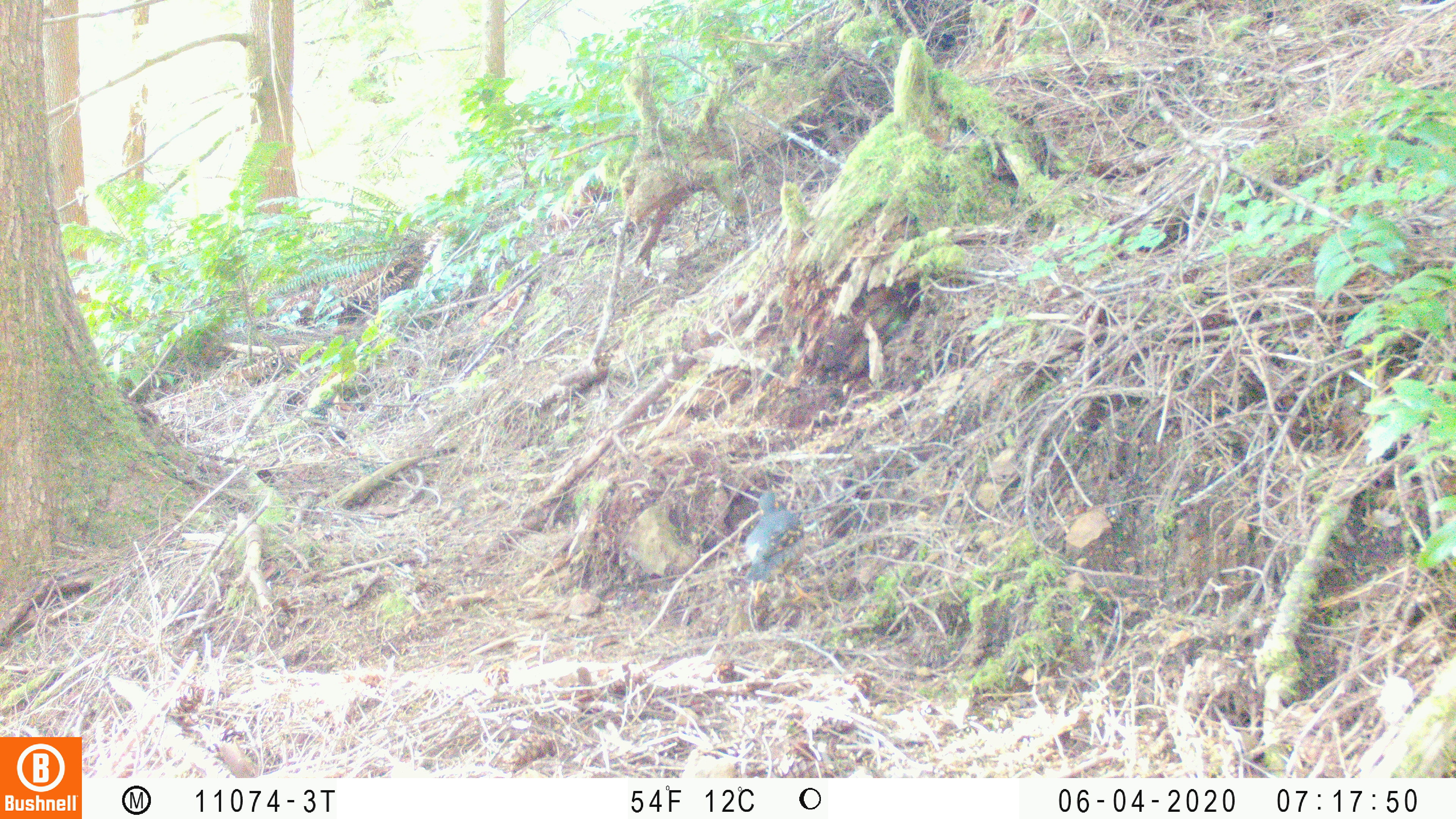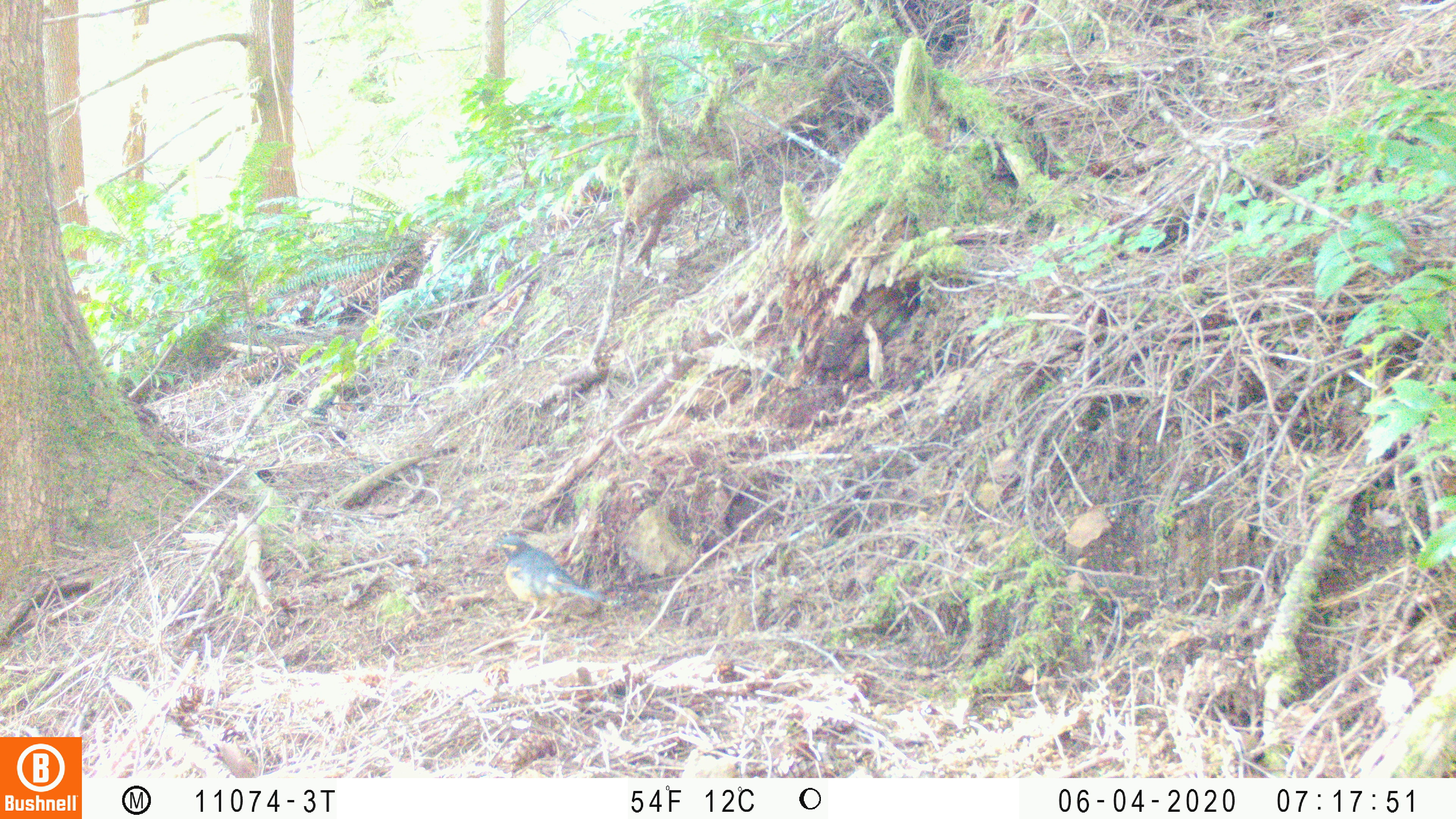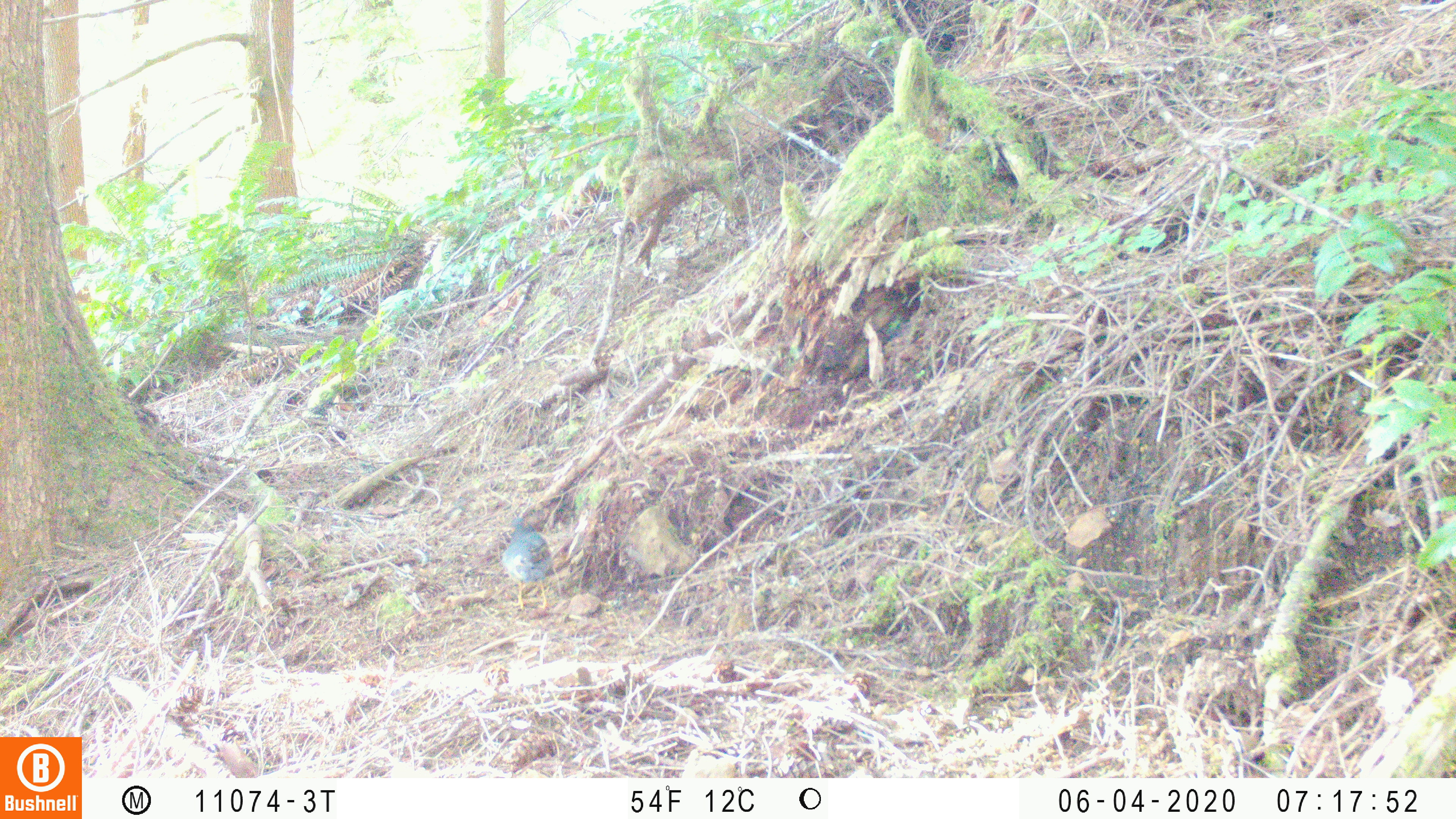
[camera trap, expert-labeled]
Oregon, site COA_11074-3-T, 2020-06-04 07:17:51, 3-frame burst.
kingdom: Animalia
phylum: Chordata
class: Aves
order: Passeriformes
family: Turdidae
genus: Ixoreus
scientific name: Ixoreus naevius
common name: varied thrush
Varied thrush (Ixoreus naevius).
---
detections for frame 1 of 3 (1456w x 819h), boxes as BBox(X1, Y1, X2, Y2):
varied thrush: BBox(743, 483, 808, 590)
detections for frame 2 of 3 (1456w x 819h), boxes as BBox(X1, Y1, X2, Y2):
varied thrush: BBox(490, 534, 602, 624)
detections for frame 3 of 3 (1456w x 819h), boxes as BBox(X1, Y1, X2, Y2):
varied thrush: BBox(497, 514, 557, 616)